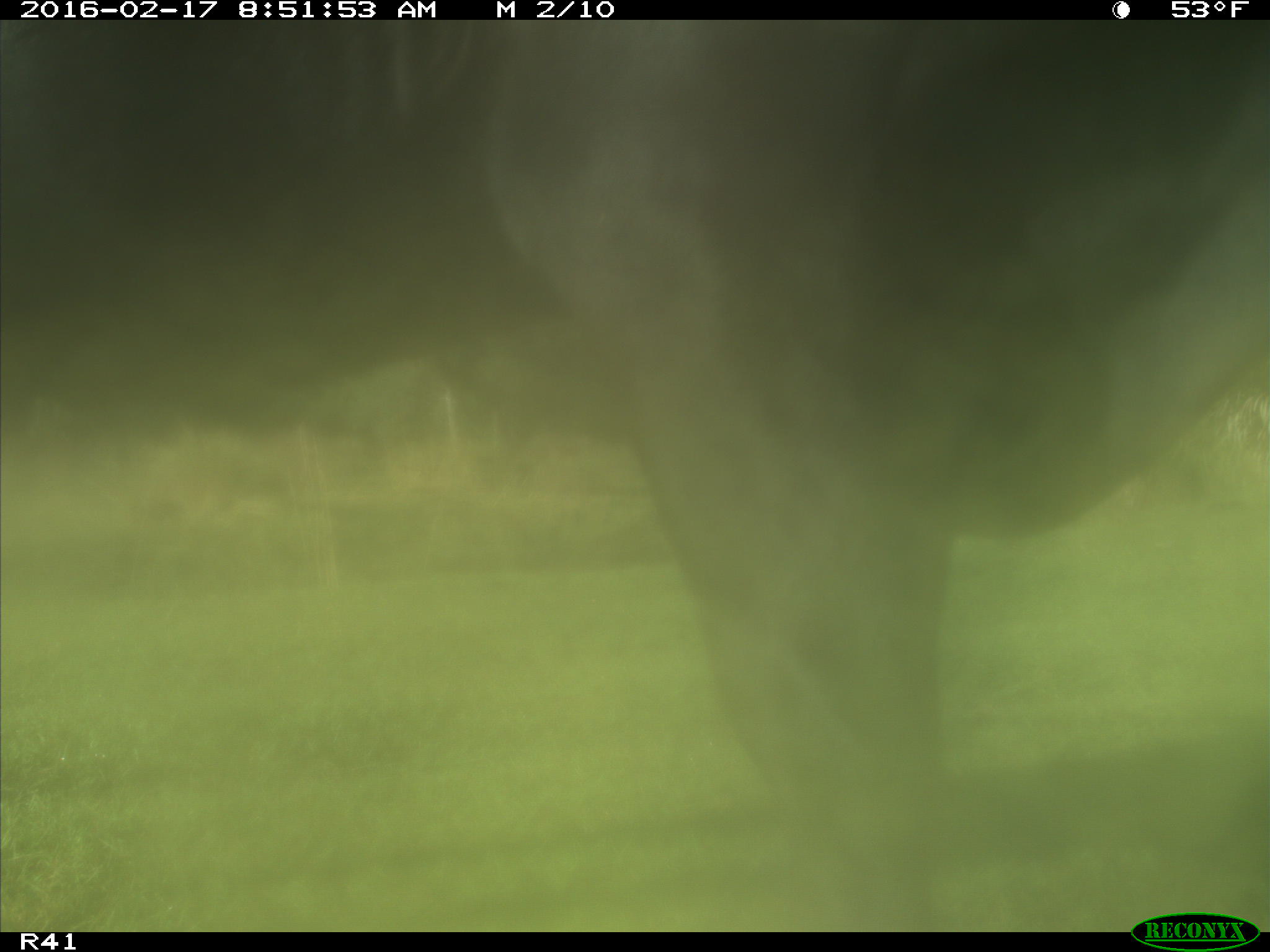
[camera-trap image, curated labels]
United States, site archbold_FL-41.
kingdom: Animalia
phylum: Chordata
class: Mammalia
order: Artiodactyla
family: Bovidae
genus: Bos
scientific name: Bos taurus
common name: domestic cow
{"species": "Bos taurus (domestic cow)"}